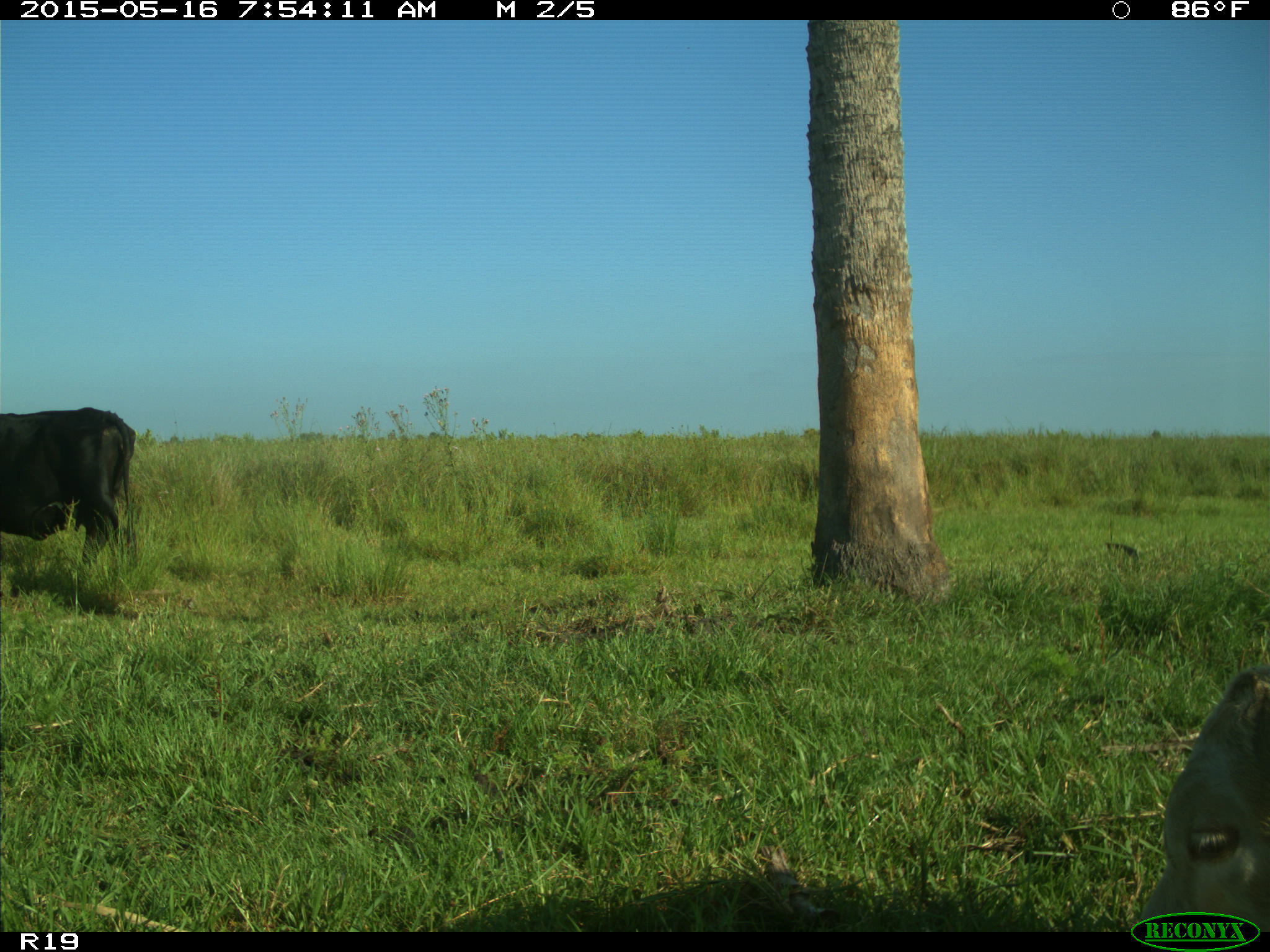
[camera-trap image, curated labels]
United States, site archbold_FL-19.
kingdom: Animalia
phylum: Chordata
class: Mammalia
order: Artiodactyla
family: Bovidae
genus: Bos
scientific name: Bos taurus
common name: domestic cow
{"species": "Bos taurus (domestic cow)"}